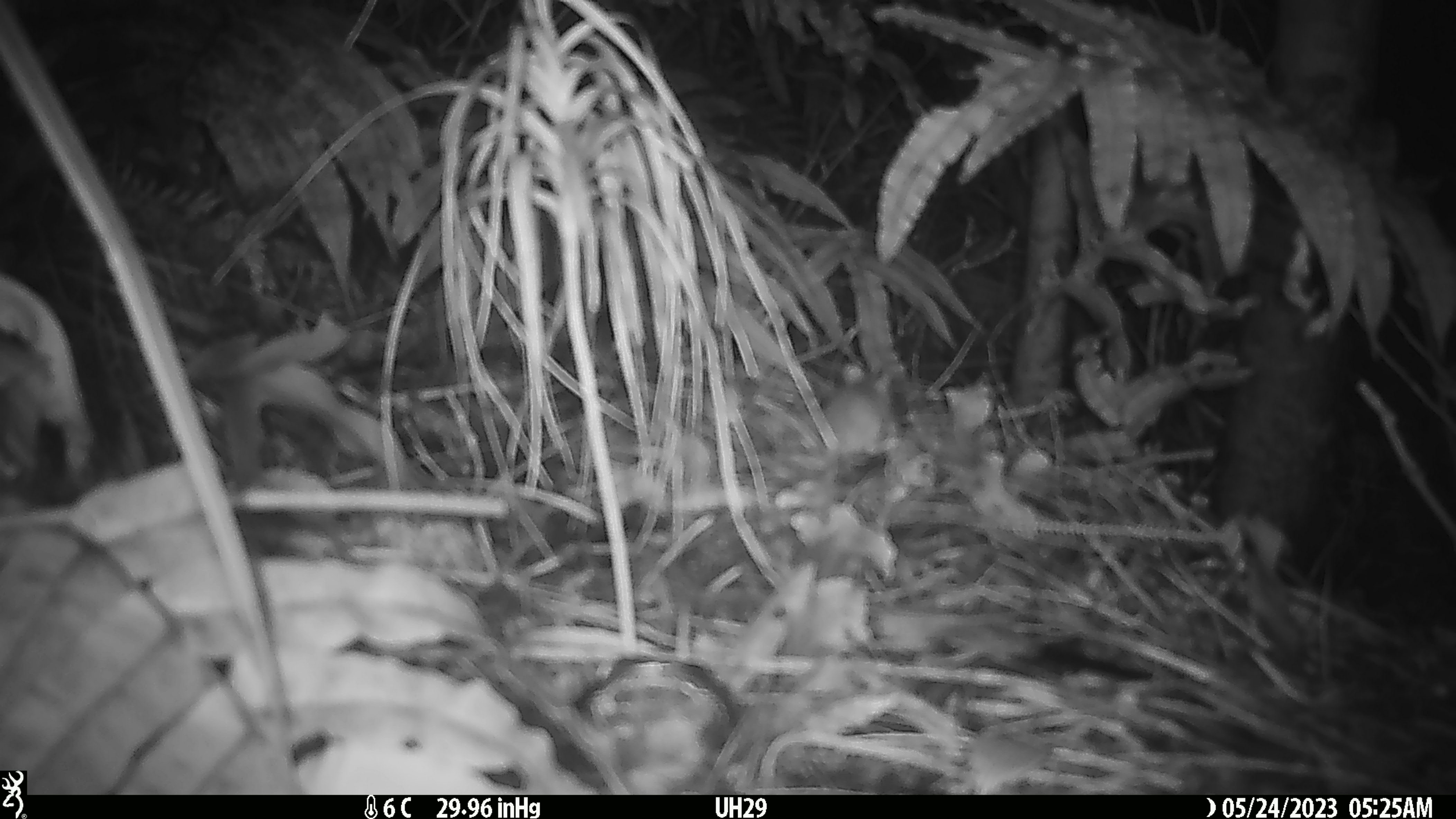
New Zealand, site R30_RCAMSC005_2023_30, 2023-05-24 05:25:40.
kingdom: Animalia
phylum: Chordata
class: Mammalia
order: Rodentia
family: Muridae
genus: Mus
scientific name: Mus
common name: mouse